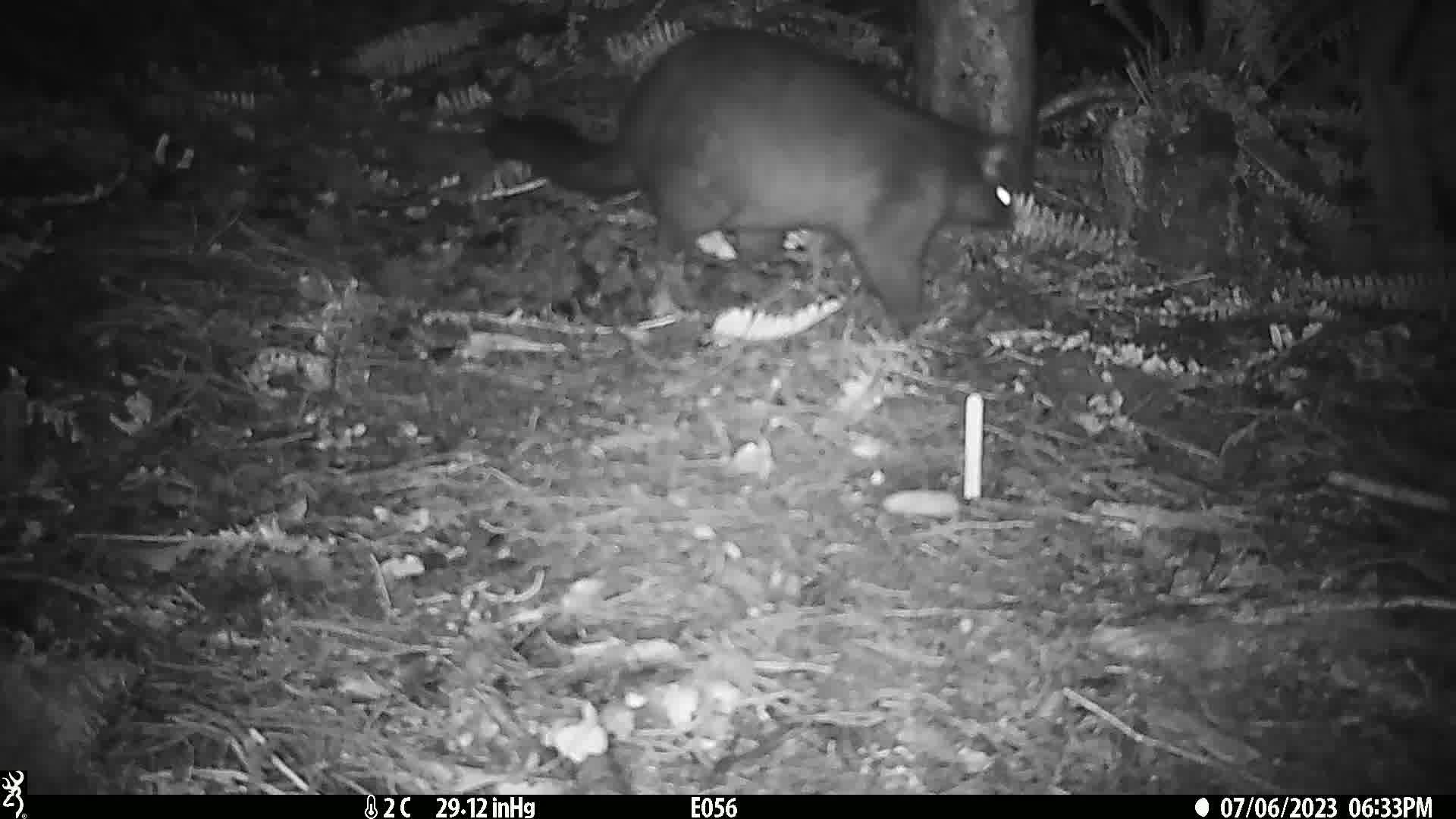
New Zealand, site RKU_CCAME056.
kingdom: Animalia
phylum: Chordata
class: Mammalia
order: Diprotodontia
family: Phalangeridae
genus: Trichosurus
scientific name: Trichosurus vulpecula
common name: common brushtail possum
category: possum